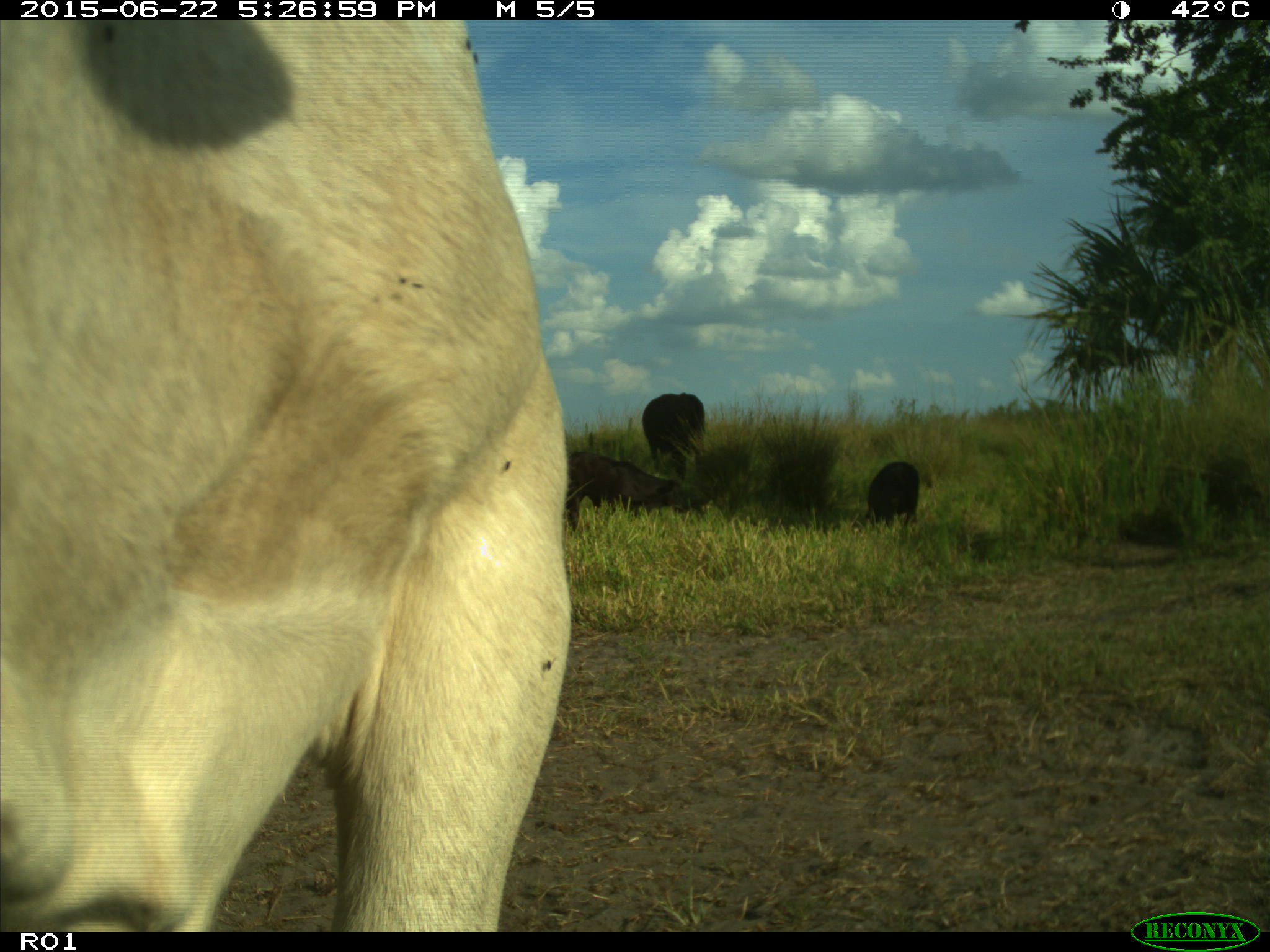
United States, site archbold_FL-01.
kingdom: Animalia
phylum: Chordata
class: Mammalia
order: Artiodactyla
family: Bovidae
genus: Bos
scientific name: Bos taurus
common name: domestic cow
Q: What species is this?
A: Bos taurus (domestic cow).